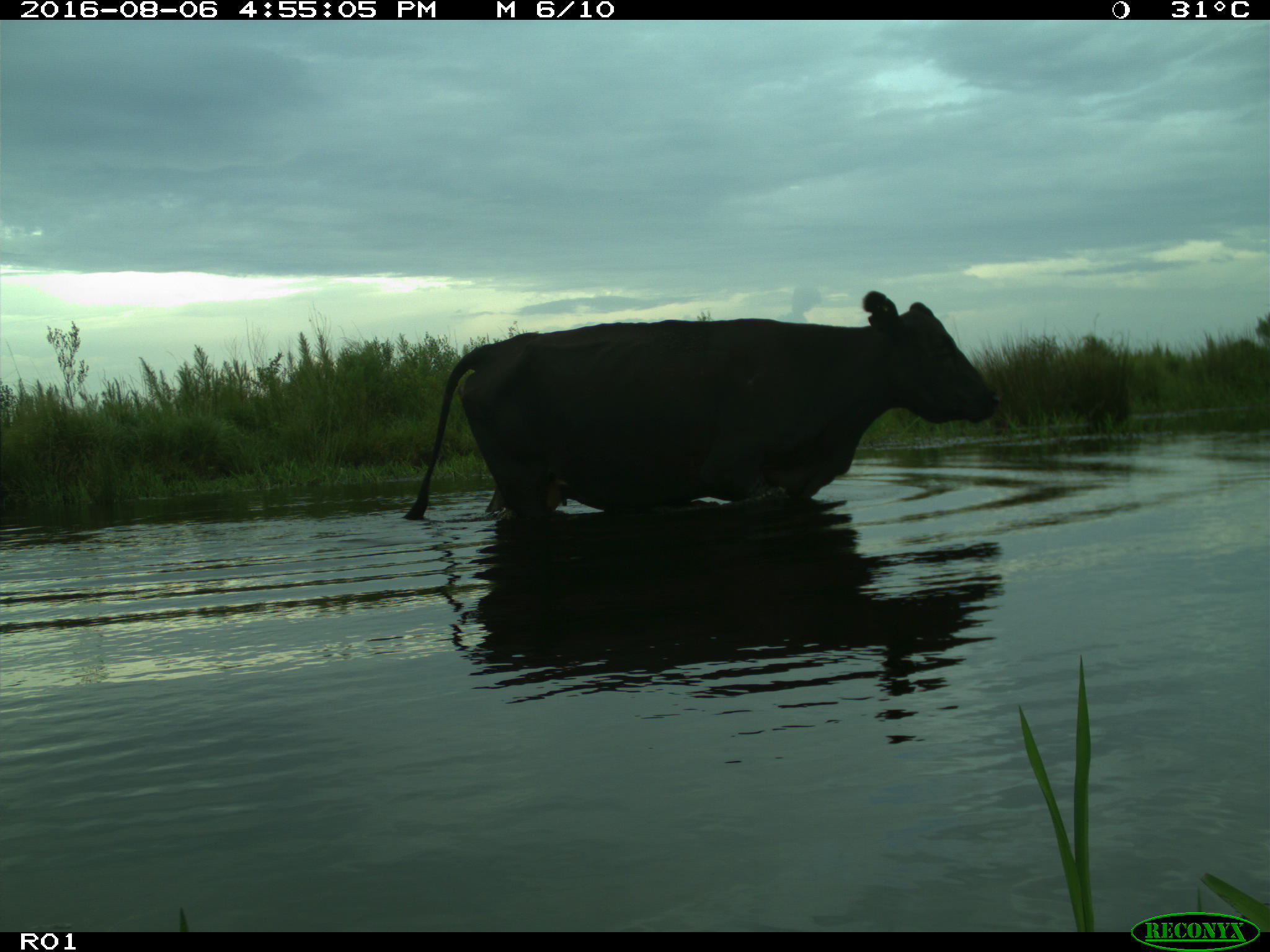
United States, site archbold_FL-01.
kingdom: Animalia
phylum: Chordata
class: Mammalia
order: Artiodactyla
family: Bovidae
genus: Bos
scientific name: Bos taurus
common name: domestic cow